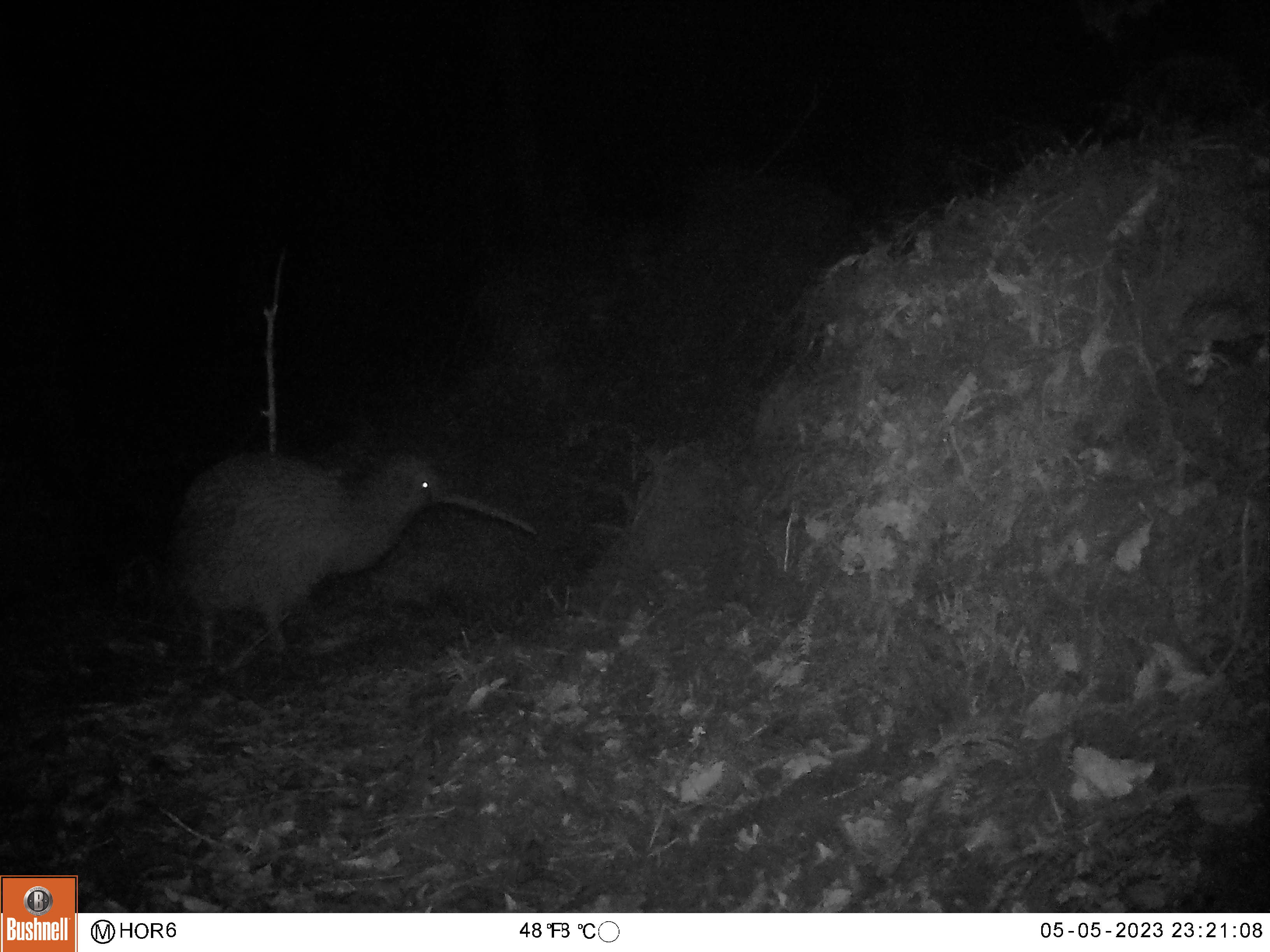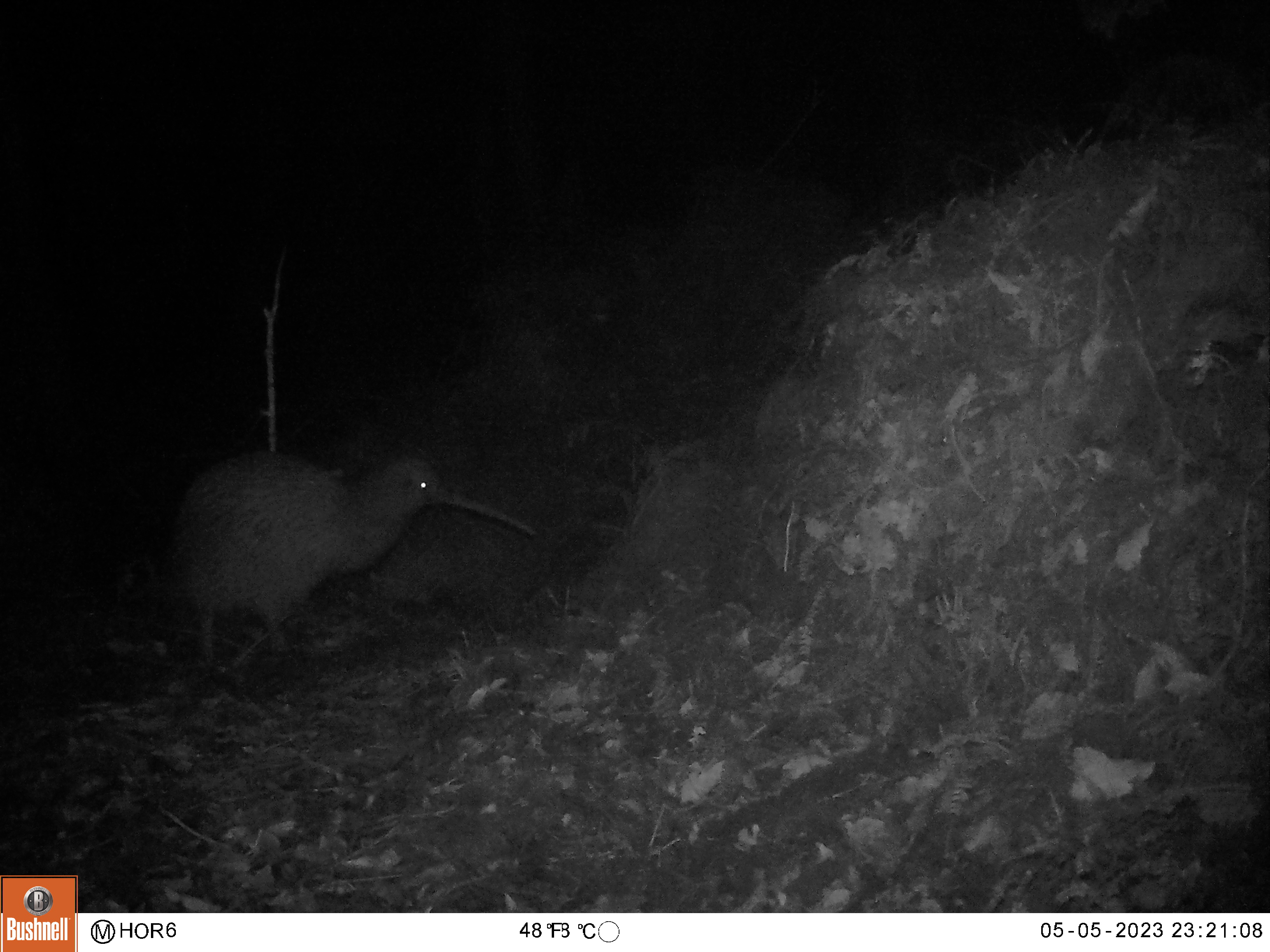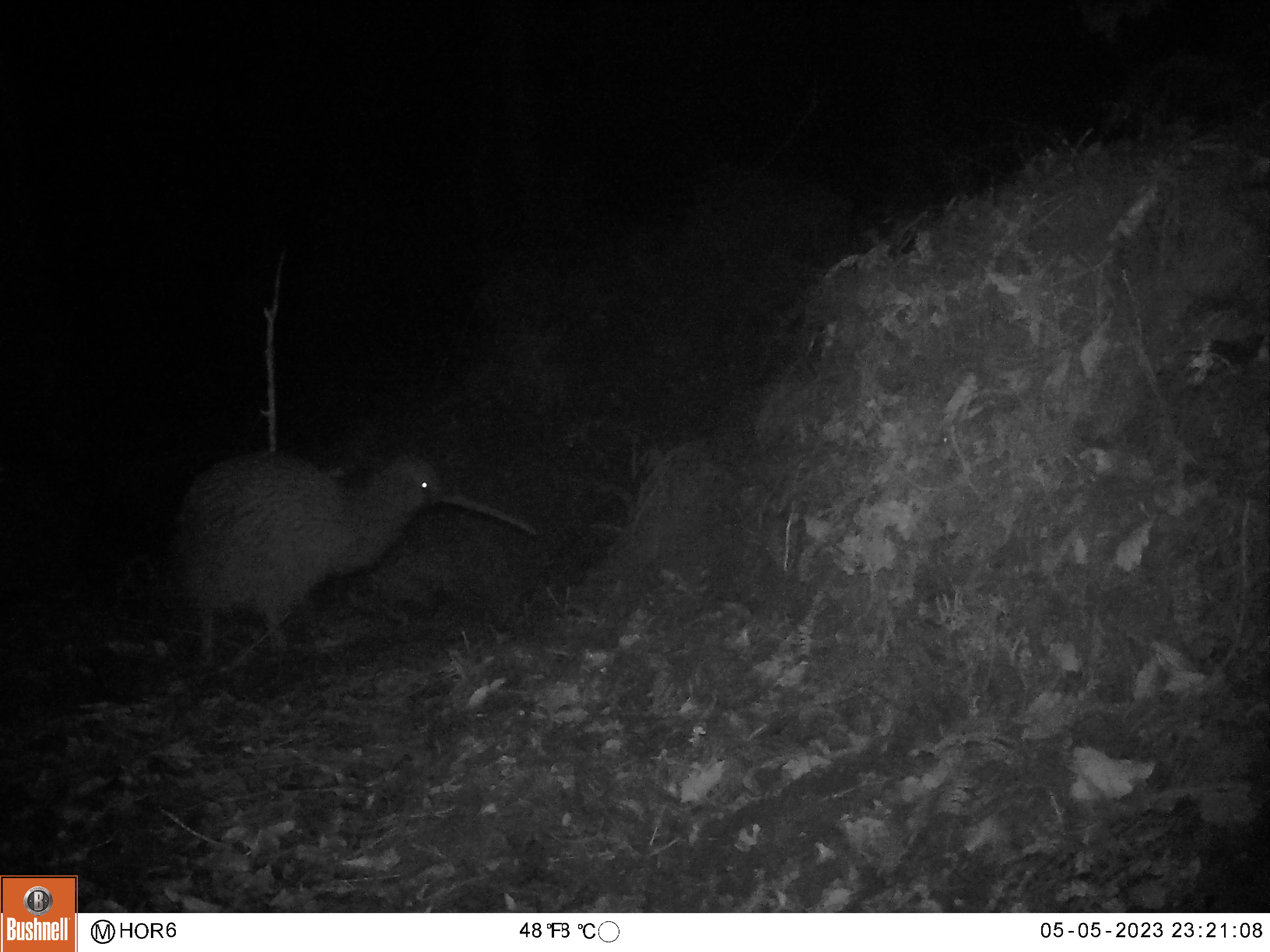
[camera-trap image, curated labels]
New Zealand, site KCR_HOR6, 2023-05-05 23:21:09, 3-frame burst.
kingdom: Animalia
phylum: Chordata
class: Aves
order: Apterygiformes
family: Apterygidae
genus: Apteryx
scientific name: Apteryx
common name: kiwi